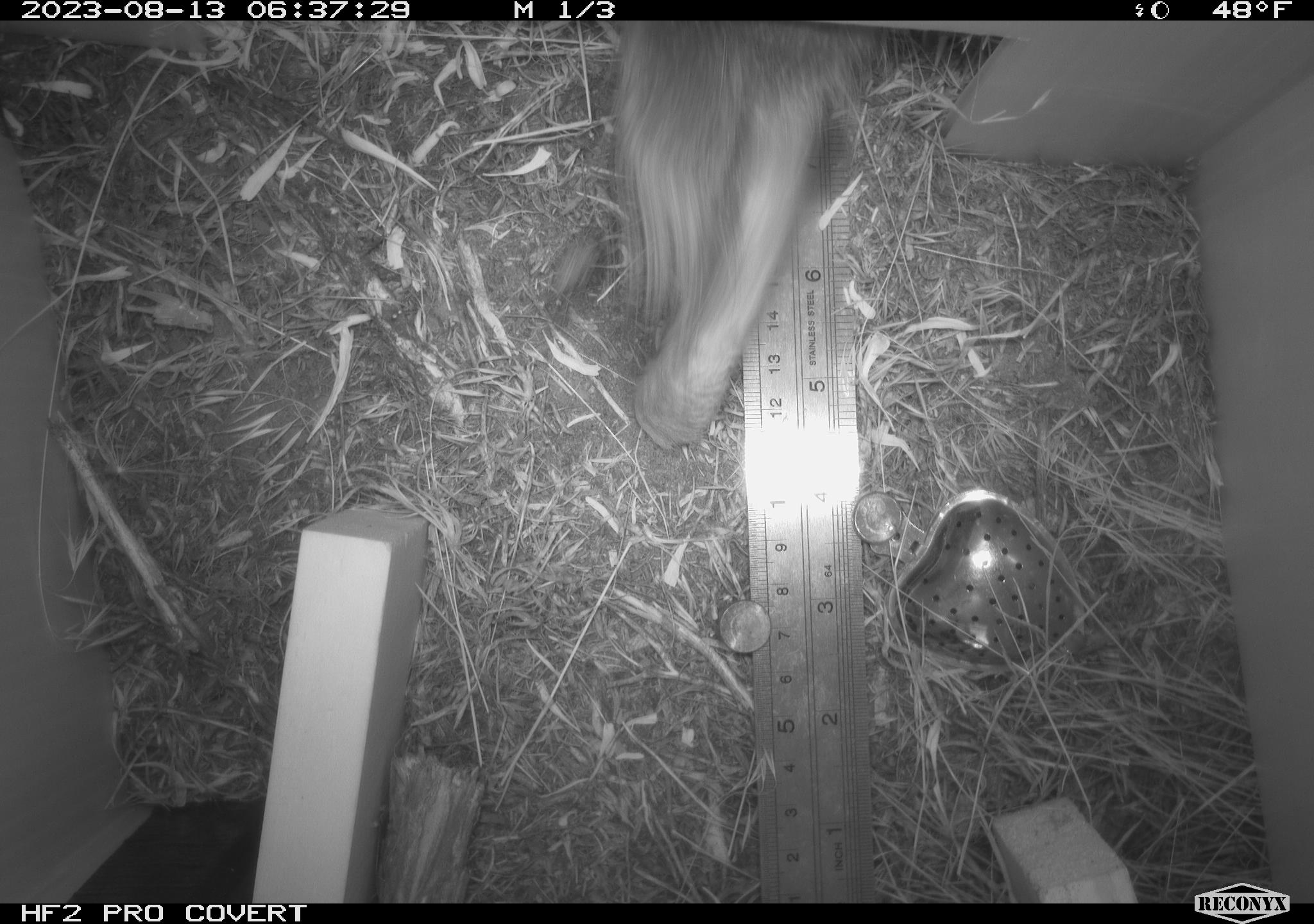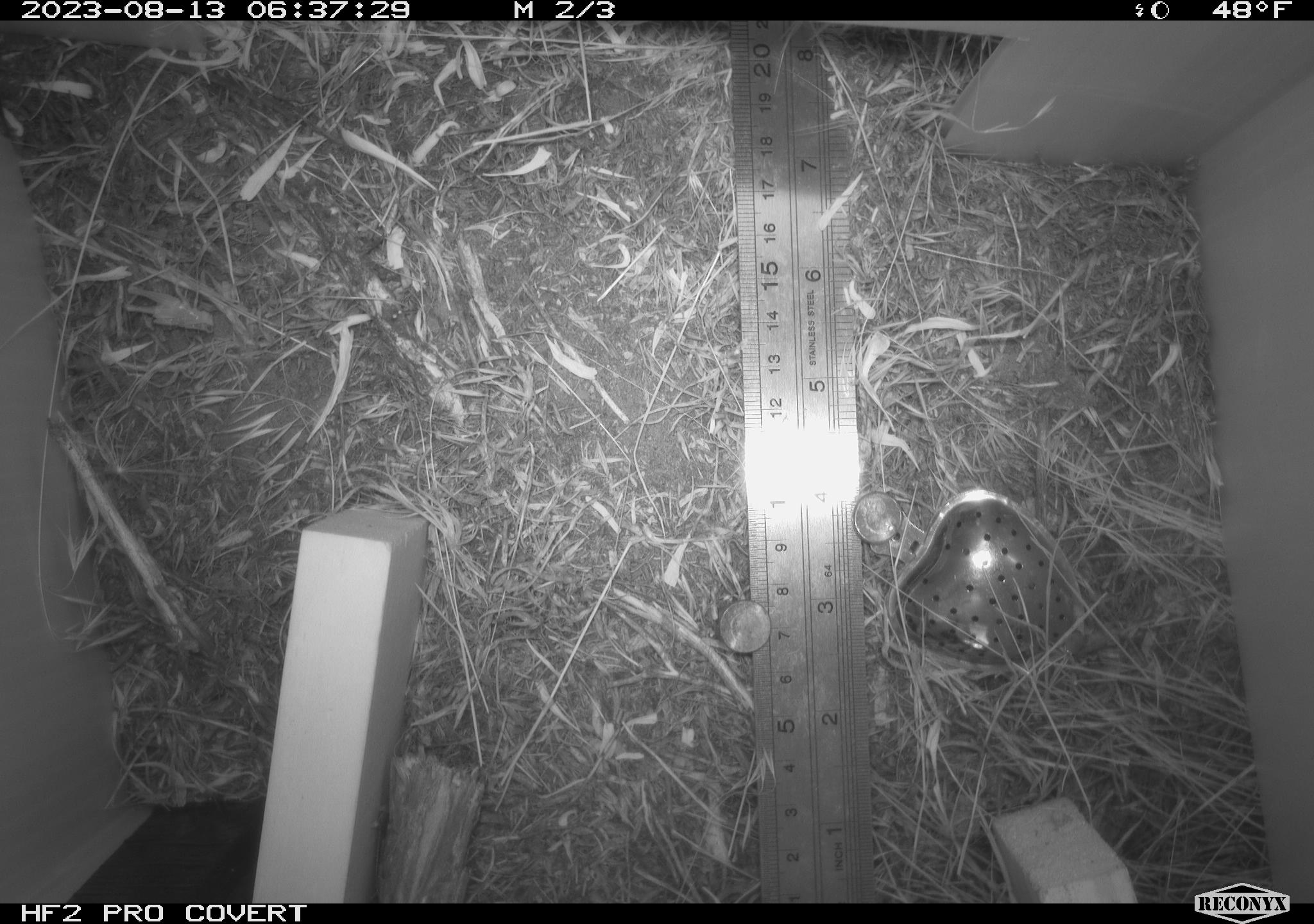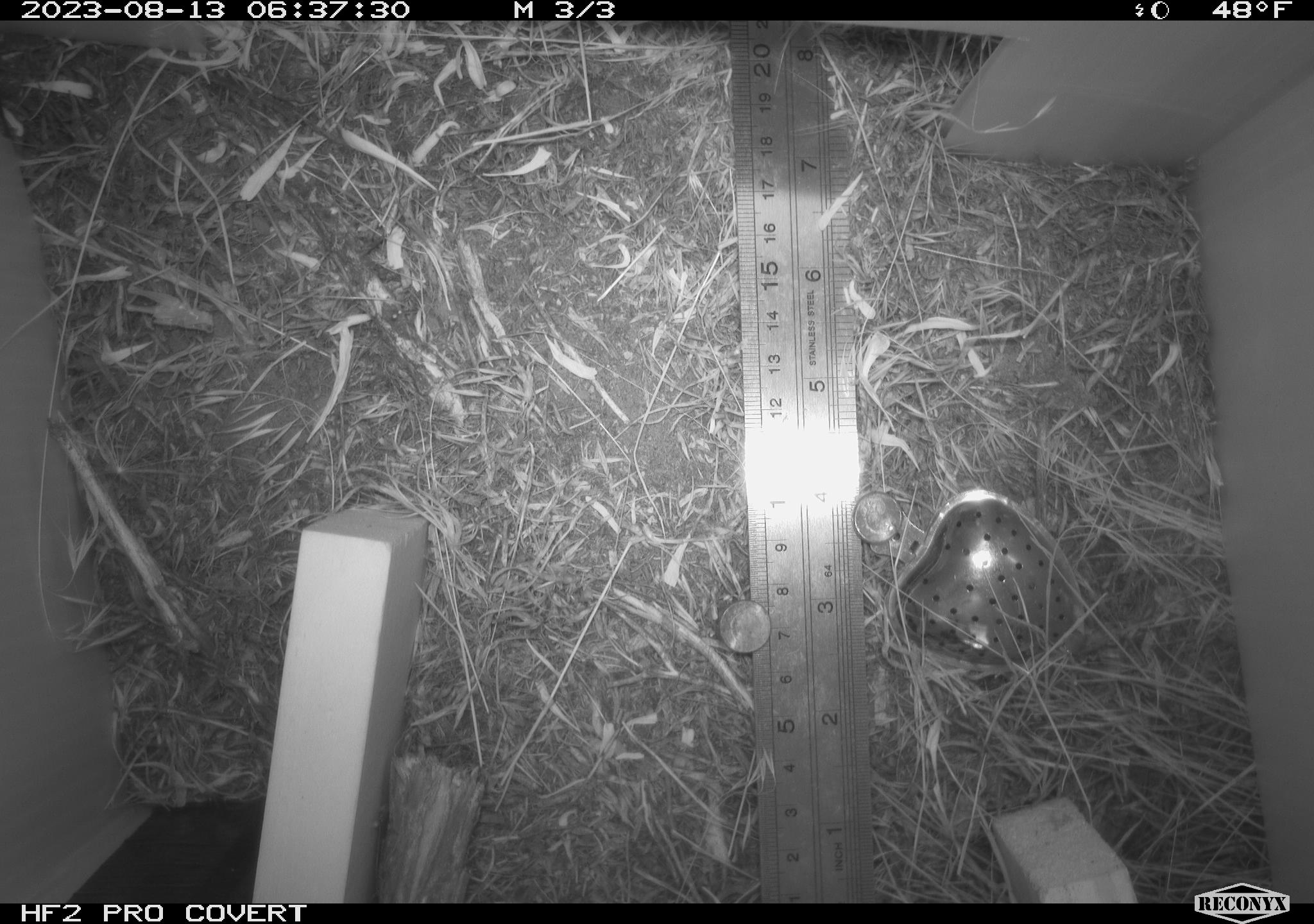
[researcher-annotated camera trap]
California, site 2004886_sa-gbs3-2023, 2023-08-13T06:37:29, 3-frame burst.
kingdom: Animalia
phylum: Chordata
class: Mammalia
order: Lagomorpha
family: Leporidae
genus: Sylvilagus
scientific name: Sylvilagus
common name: cottontail rabbits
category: sylvilagus species